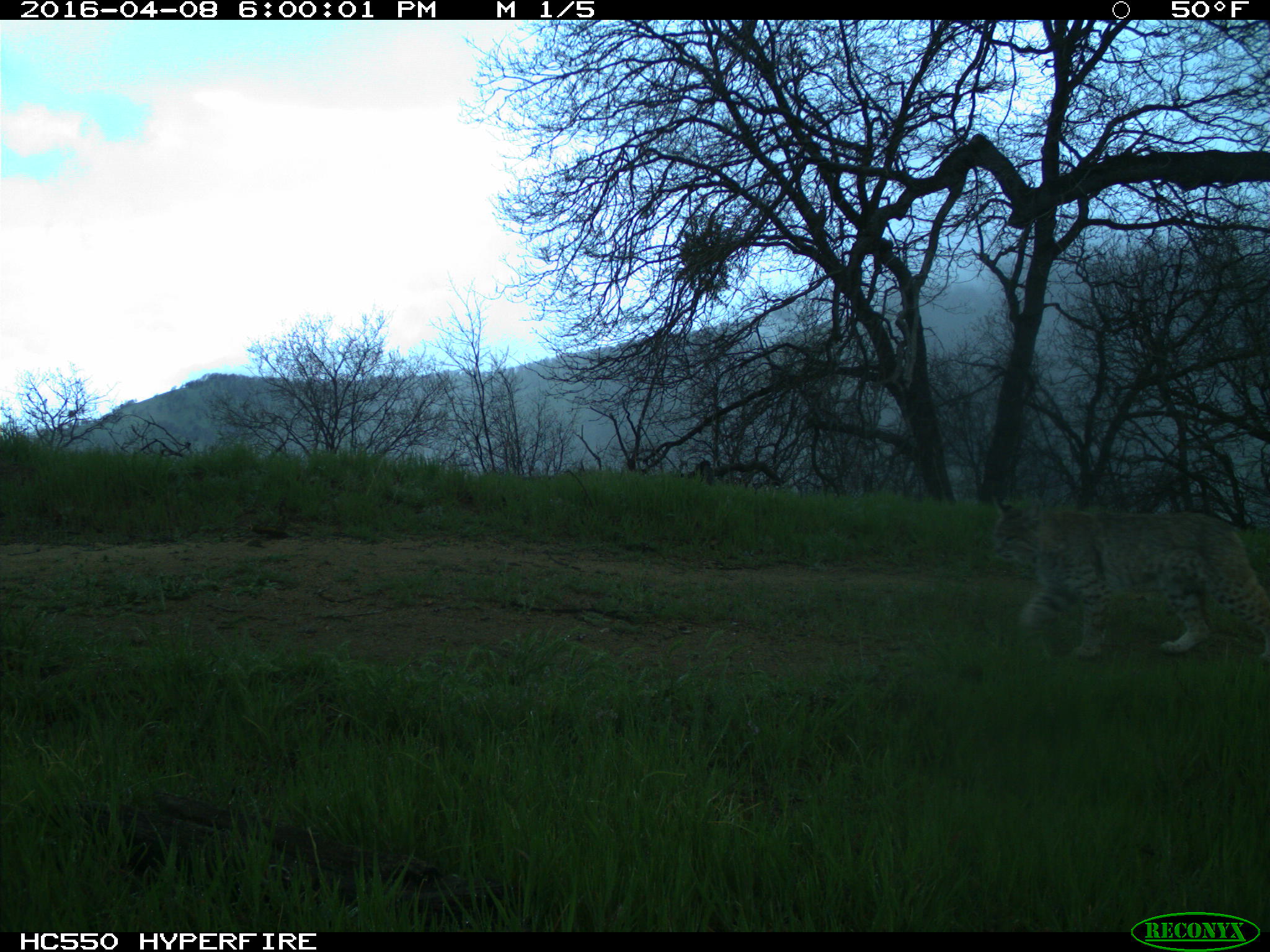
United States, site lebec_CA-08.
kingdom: Animalia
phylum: Chordata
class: Mammalia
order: Carnivora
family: Felidae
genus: Lynx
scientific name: Lynx rufus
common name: bobcat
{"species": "Lynx rufus (bobcat)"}